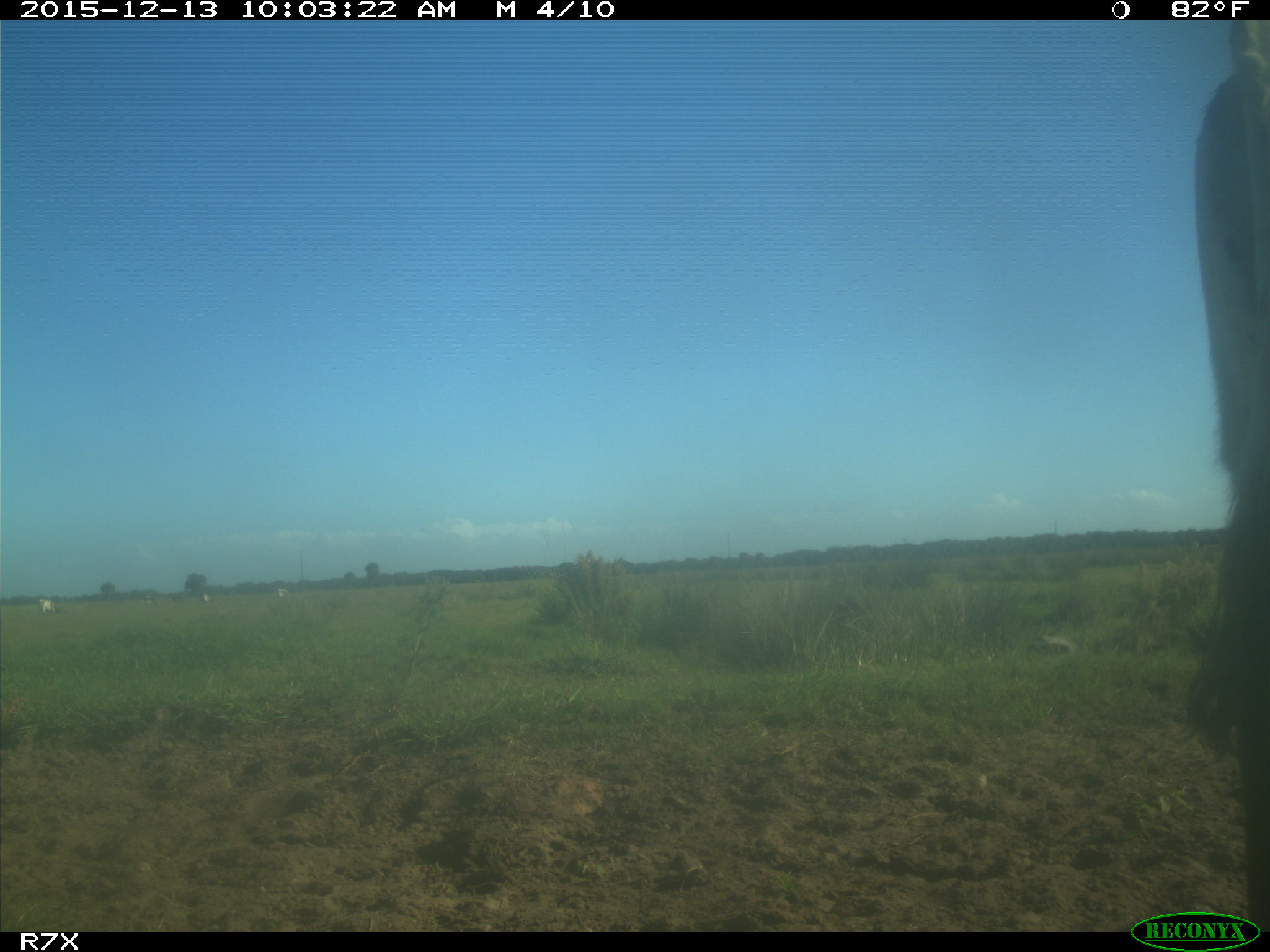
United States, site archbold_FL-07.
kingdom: Animalia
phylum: Chordata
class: Mammalia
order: Artiodactyla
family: Bovidae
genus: Bos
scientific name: Bos taurus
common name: domestic cow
Bos taurus (domestic cow).